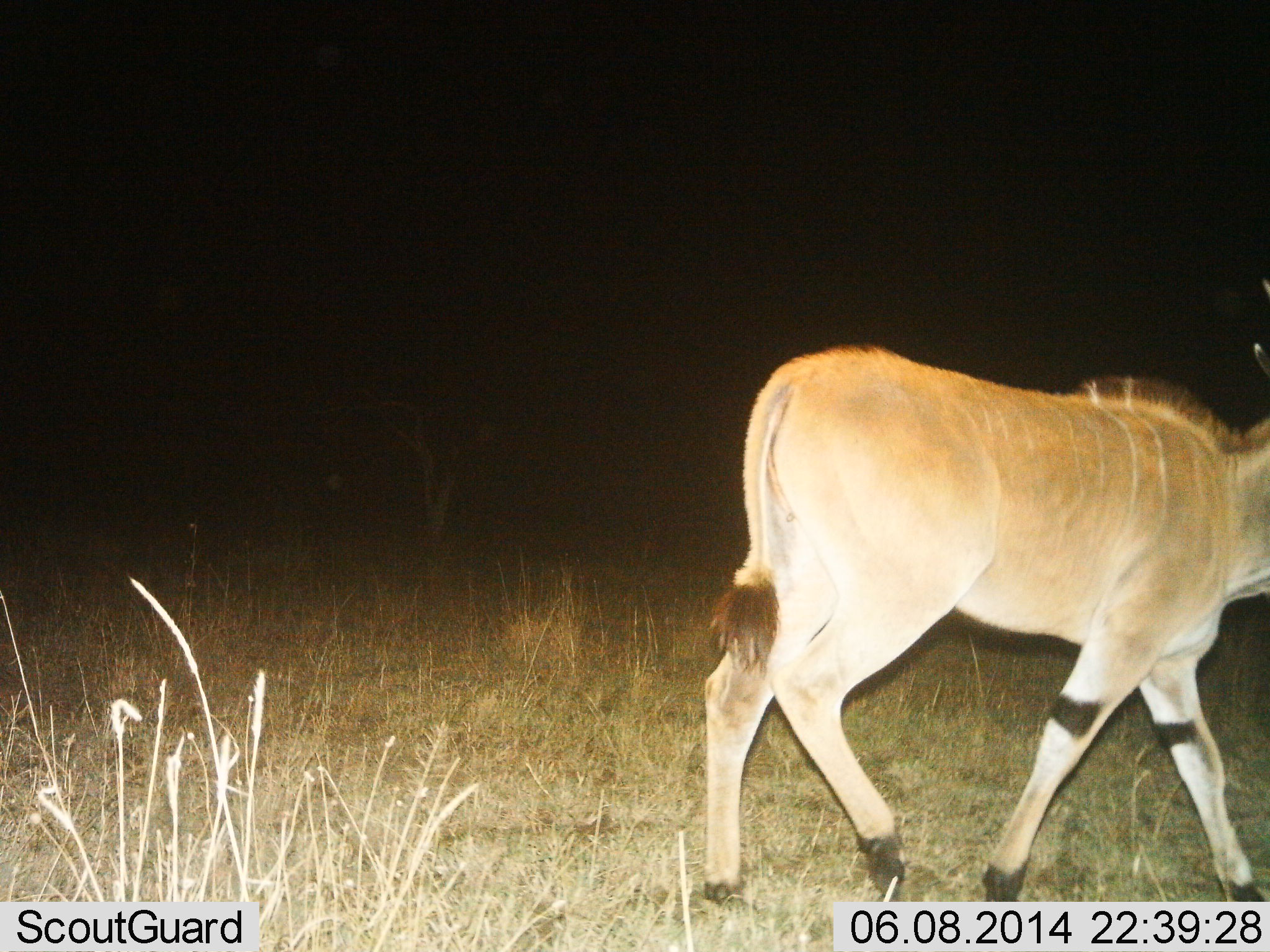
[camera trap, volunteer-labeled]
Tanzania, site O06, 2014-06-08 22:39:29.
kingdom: Animalia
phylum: Chordata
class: Mammalia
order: Artiodactyla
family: Bovidae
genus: Tragelaphus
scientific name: Tragelaphus oryx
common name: eland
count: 1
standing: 0%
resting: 0%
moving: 100%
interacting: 0%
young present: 10%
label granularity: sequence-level